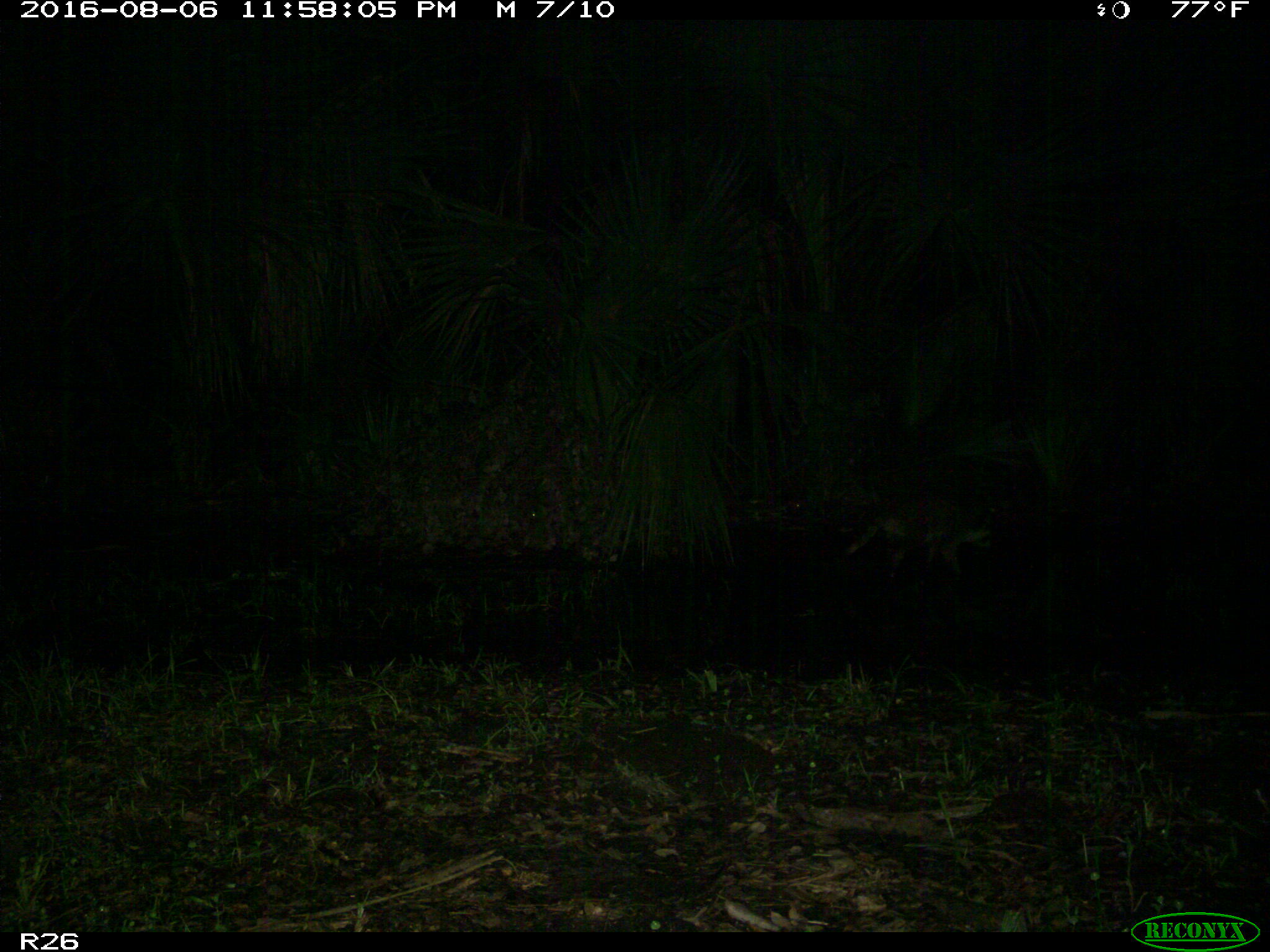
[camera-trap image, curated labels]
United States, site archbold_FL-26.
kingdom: Animalia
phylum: Chordata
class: Mammalia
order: Carnivora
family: Procyonidae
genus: Procyon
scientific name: Procyon lotor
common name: common raccoon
Procyon lotor (common raccoon).